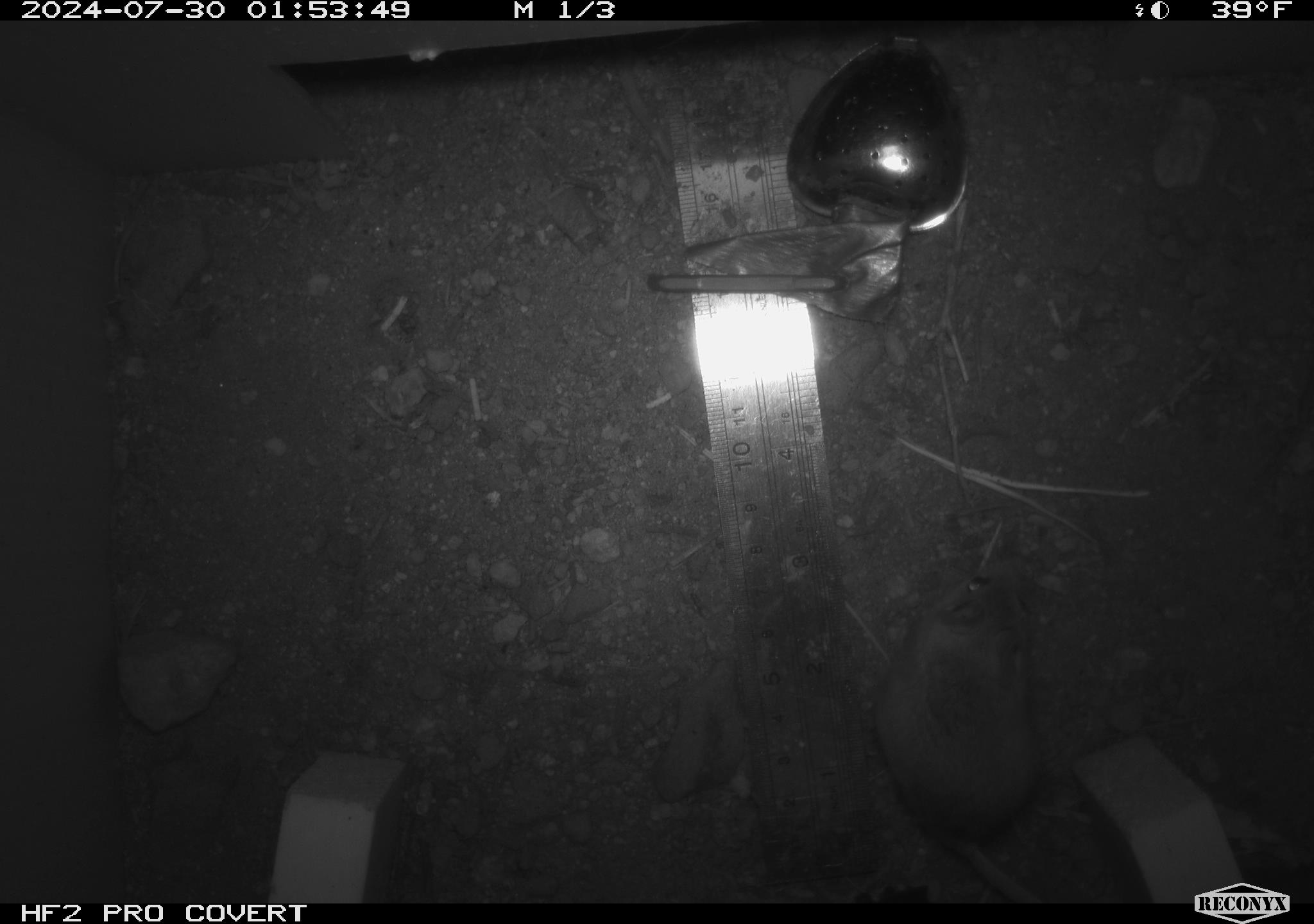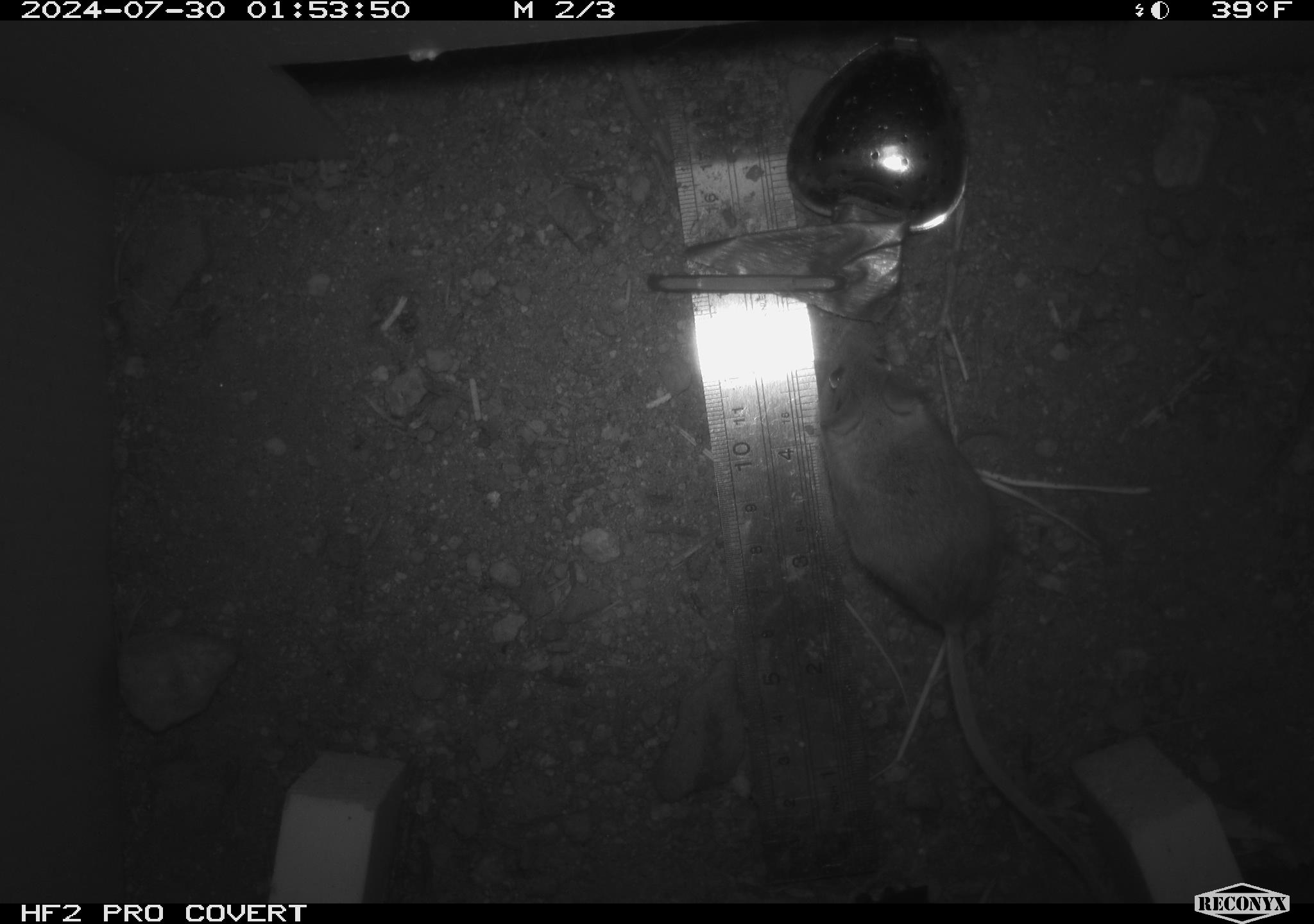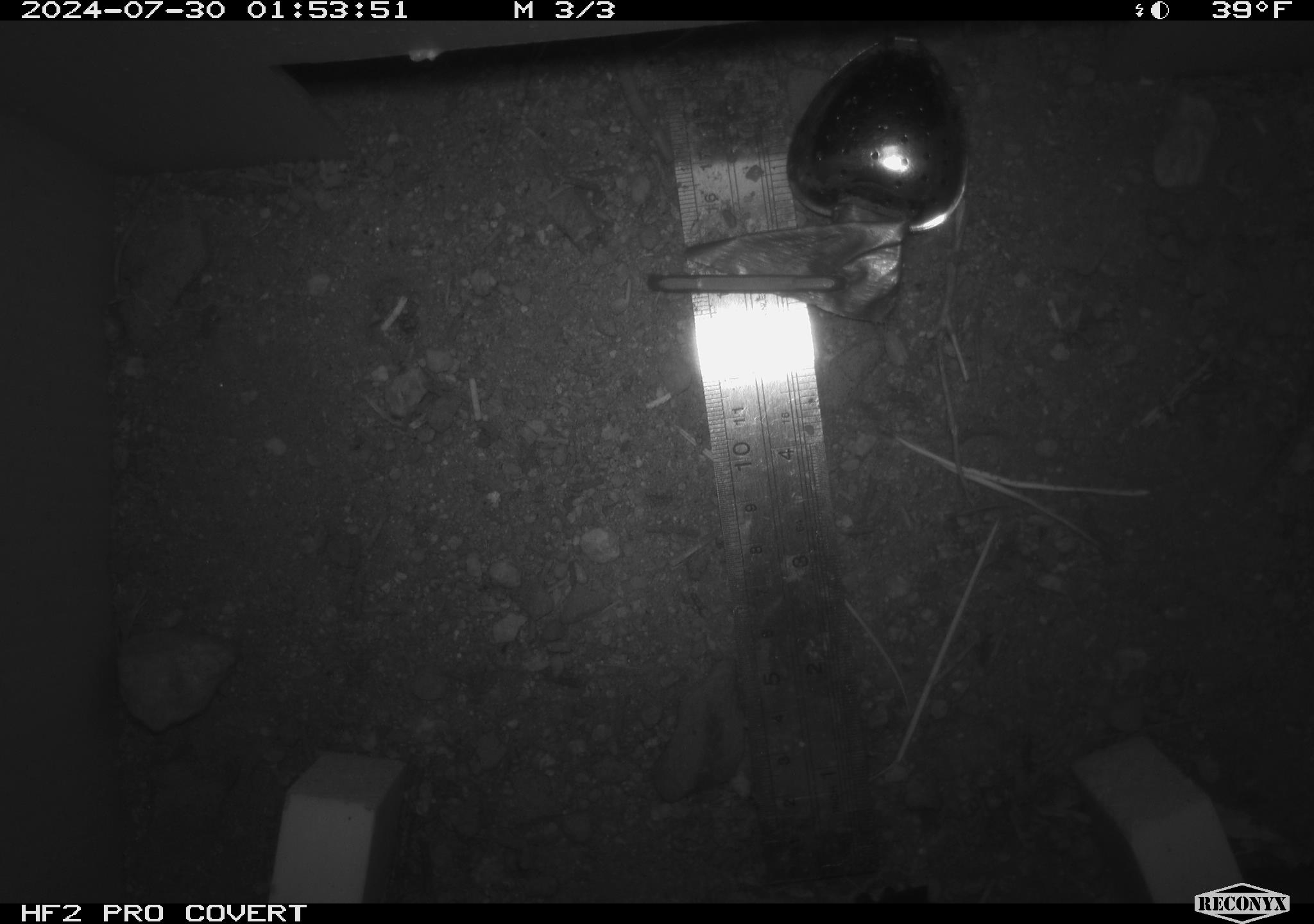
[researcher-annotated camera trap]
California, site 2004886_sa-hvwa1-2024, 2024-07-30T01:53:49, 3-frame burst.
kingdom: Animalia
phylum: Chordata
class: Mammalia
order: Rodentia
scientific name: Rodentia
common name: mouse species